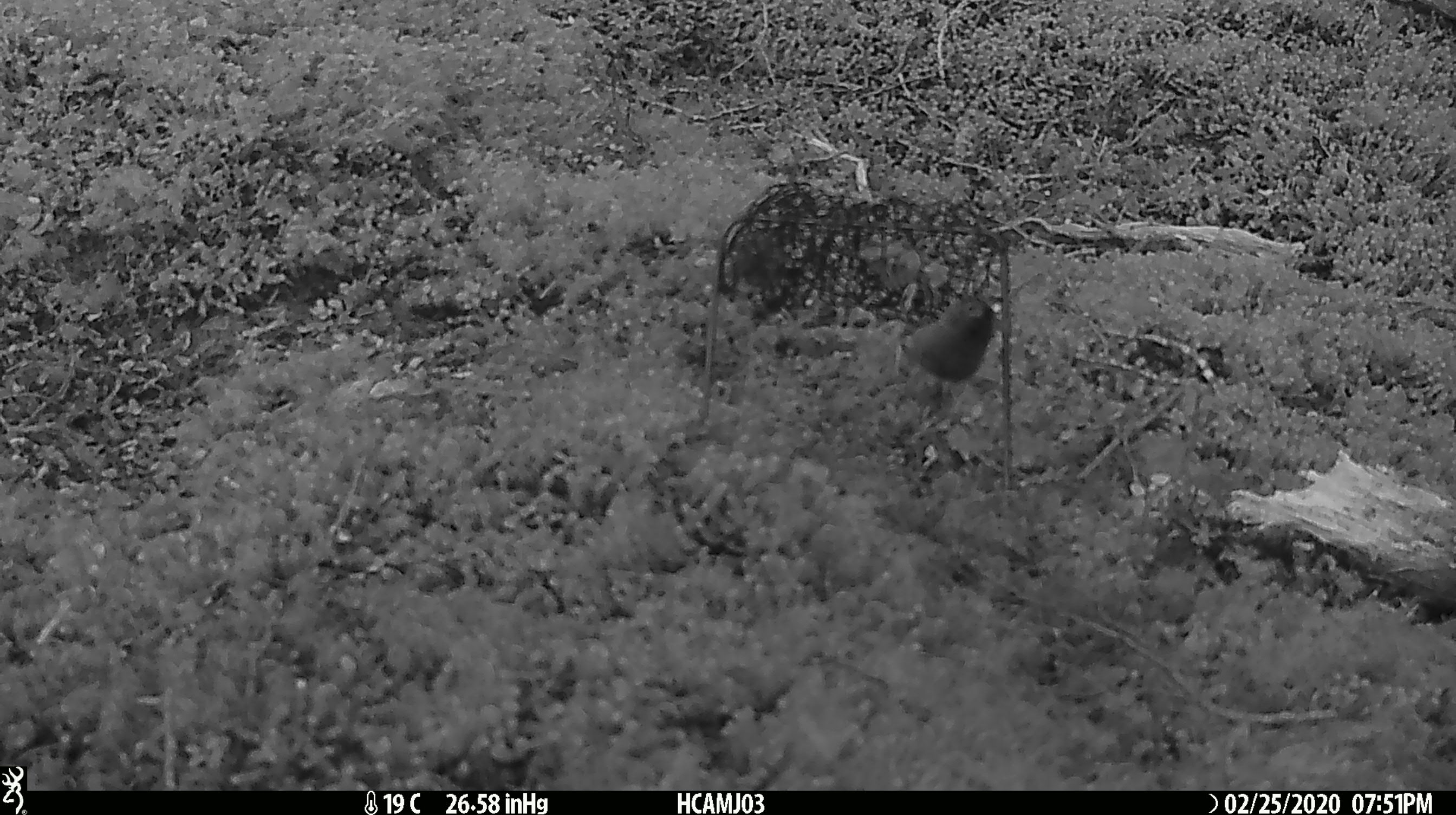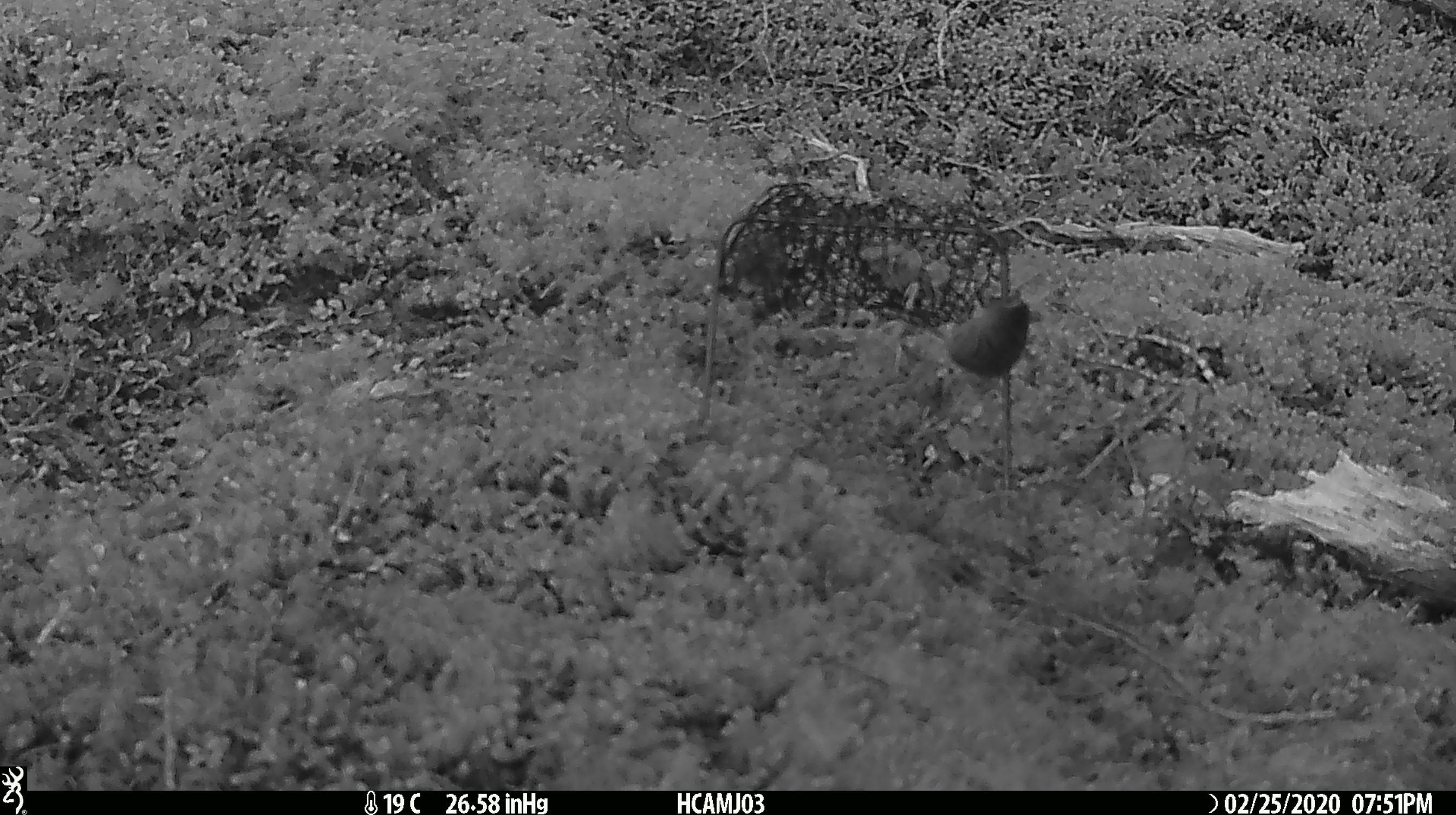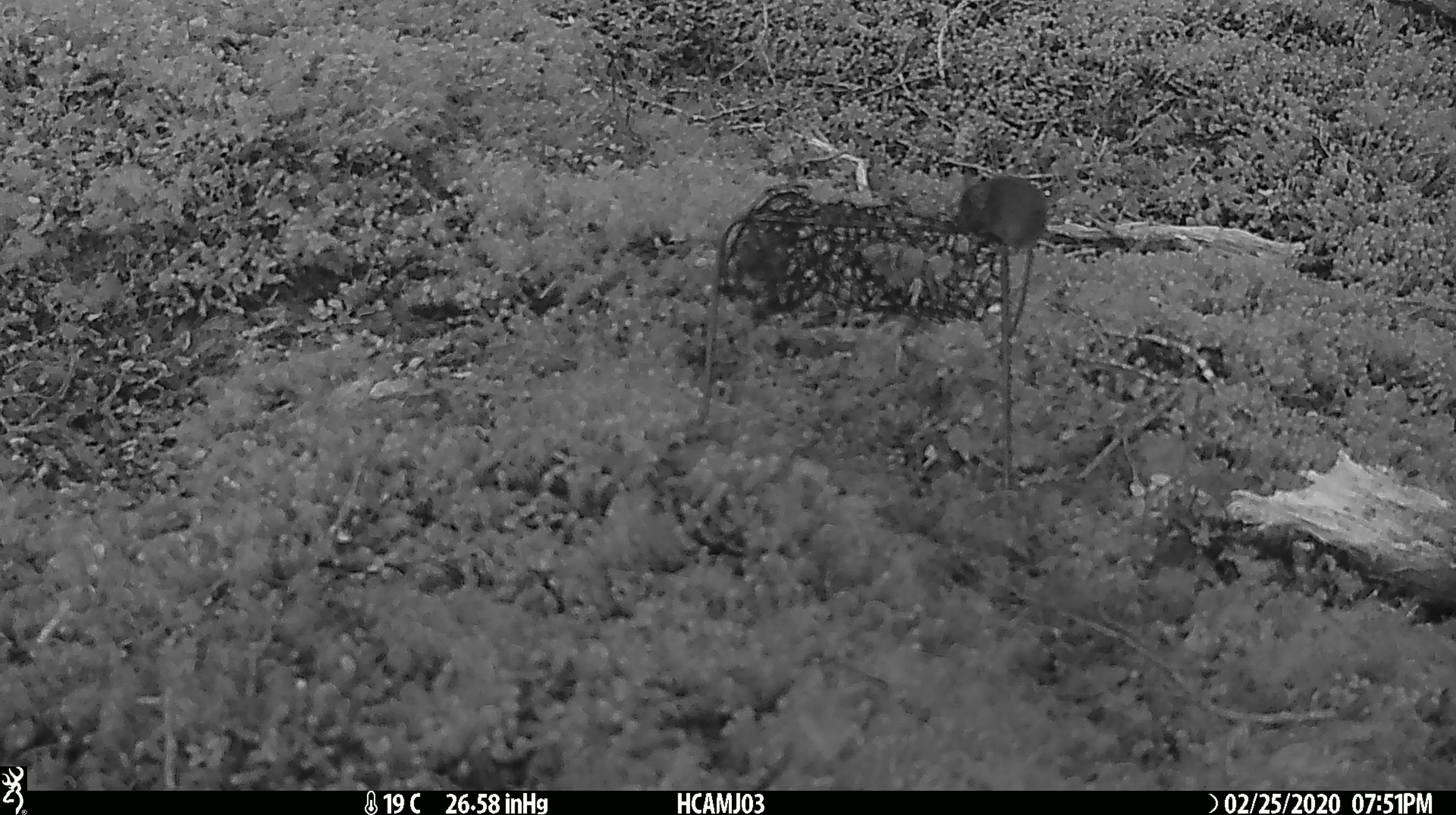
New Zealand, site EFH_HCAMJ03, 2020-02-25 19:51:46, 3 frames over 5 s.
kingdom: Animalia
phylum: Chordata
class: Mammalia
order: Rodentia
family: Muridae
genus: Mus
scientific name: Mus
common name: mouse